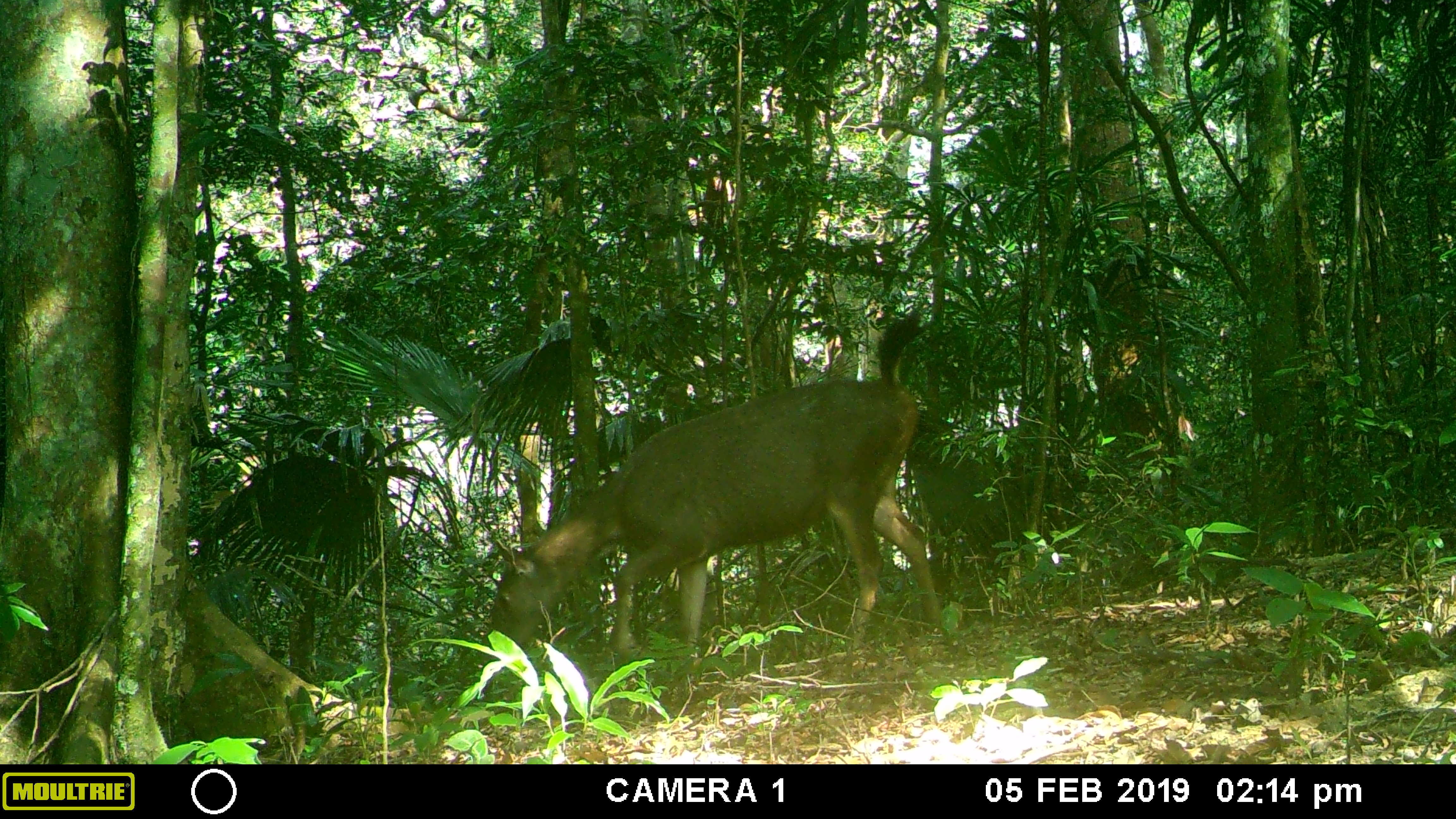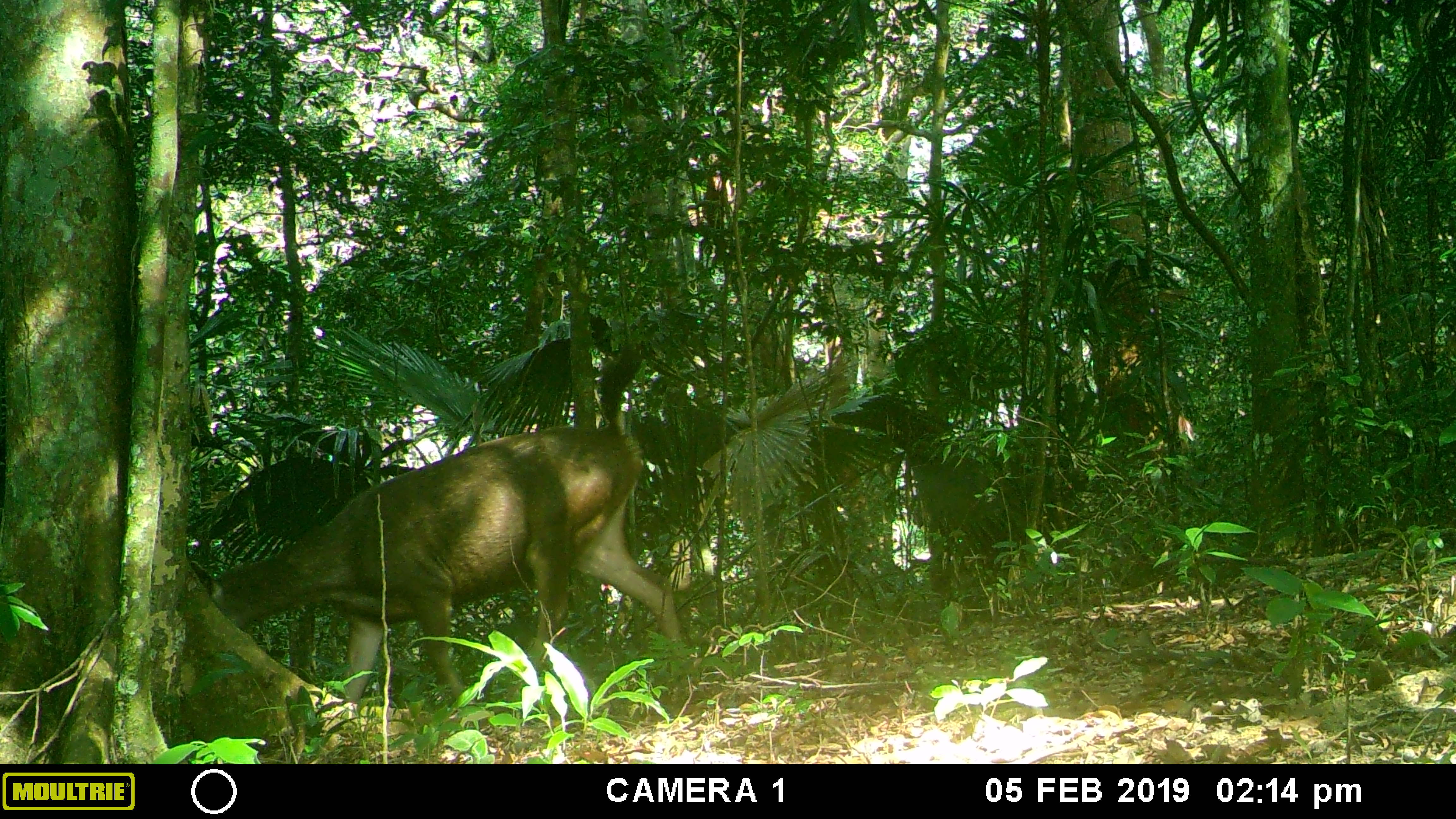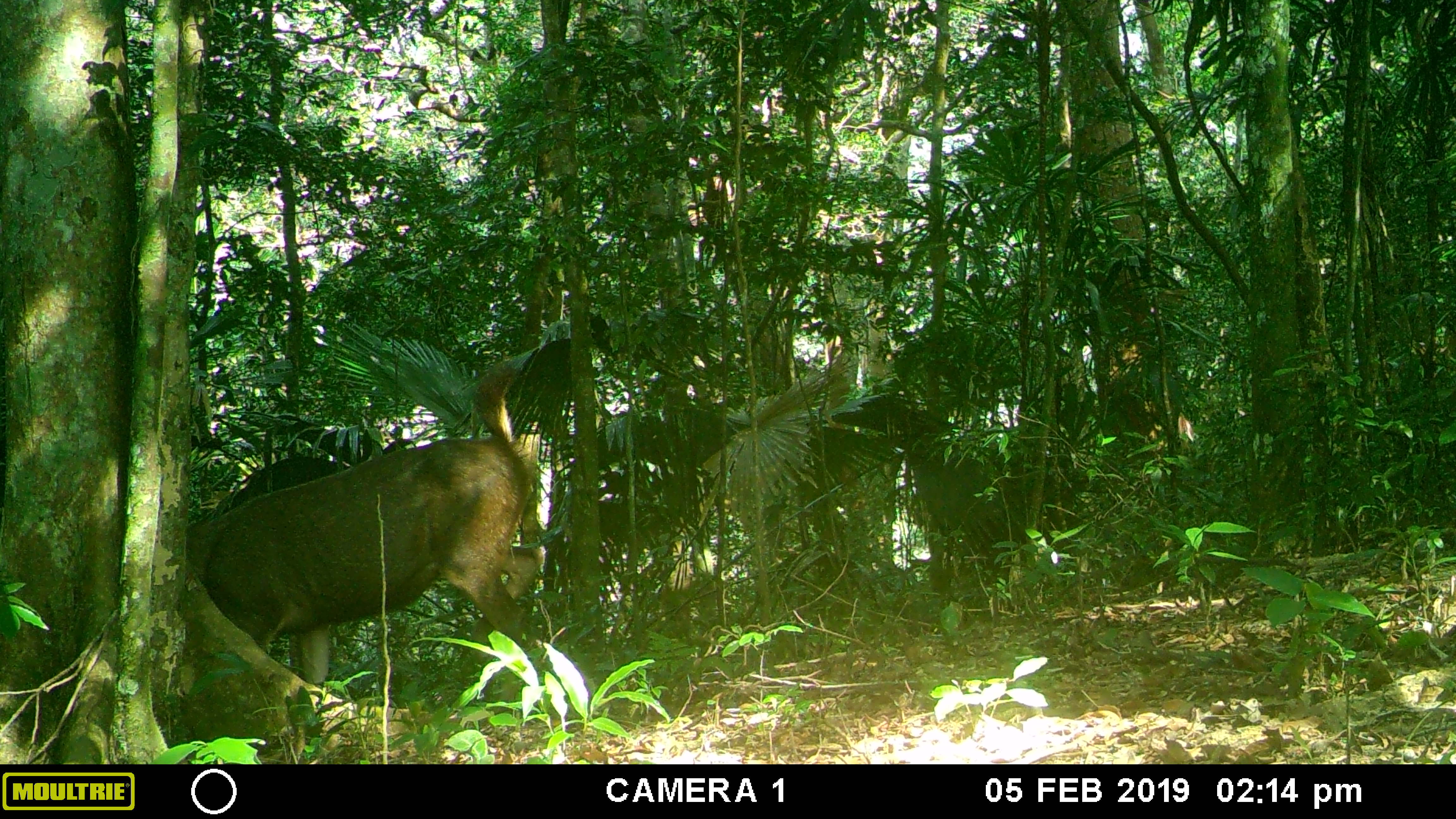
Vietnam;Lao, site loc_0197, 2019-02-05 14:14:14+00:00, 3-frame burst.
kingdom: Animalia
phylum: Chordata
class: Mammalia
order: Artiodactyla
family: Cervidae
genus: Rusa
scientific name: Rusa unicolor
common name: sambar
Sambar (Rusa unicolor). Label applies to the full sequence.